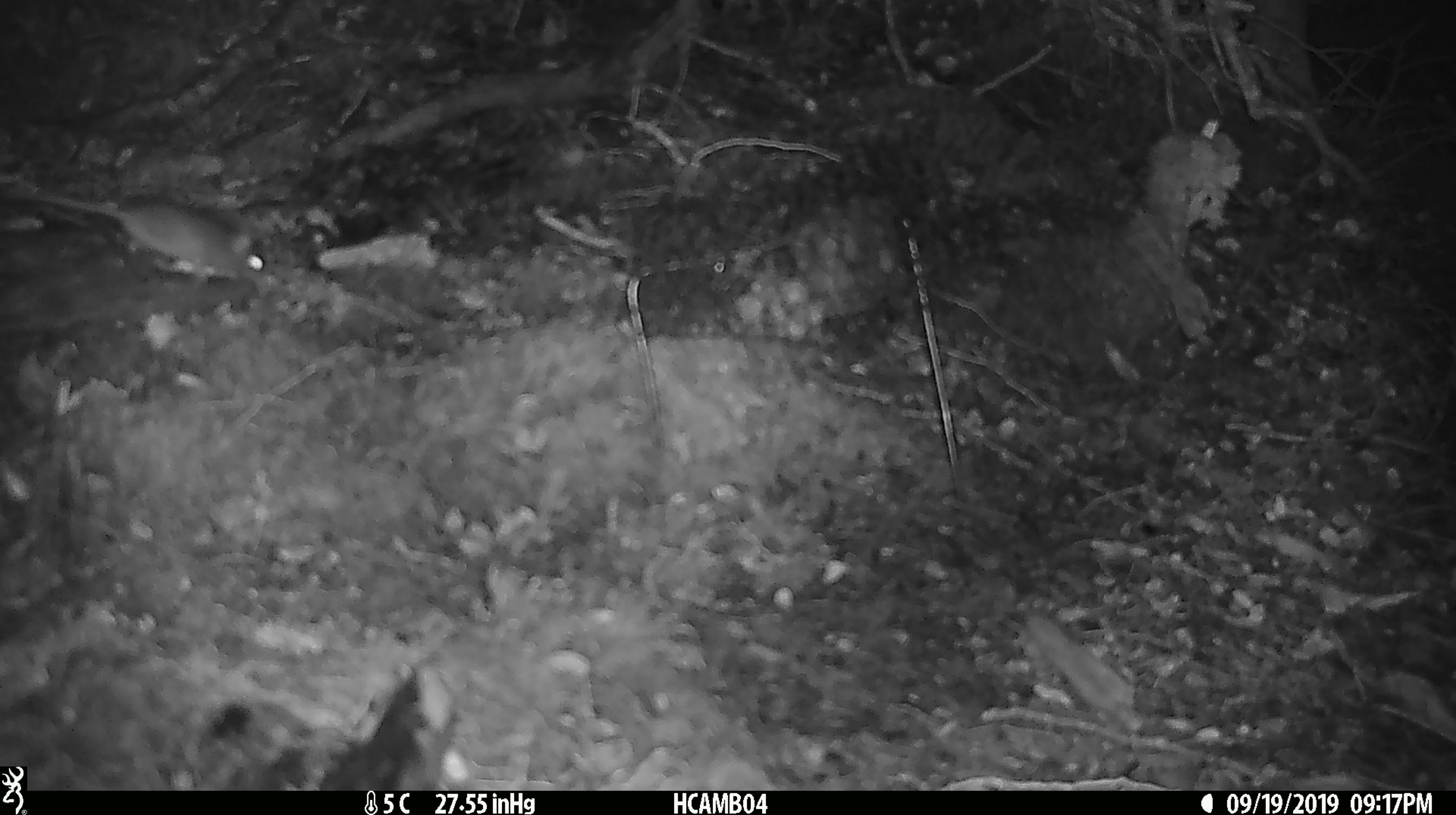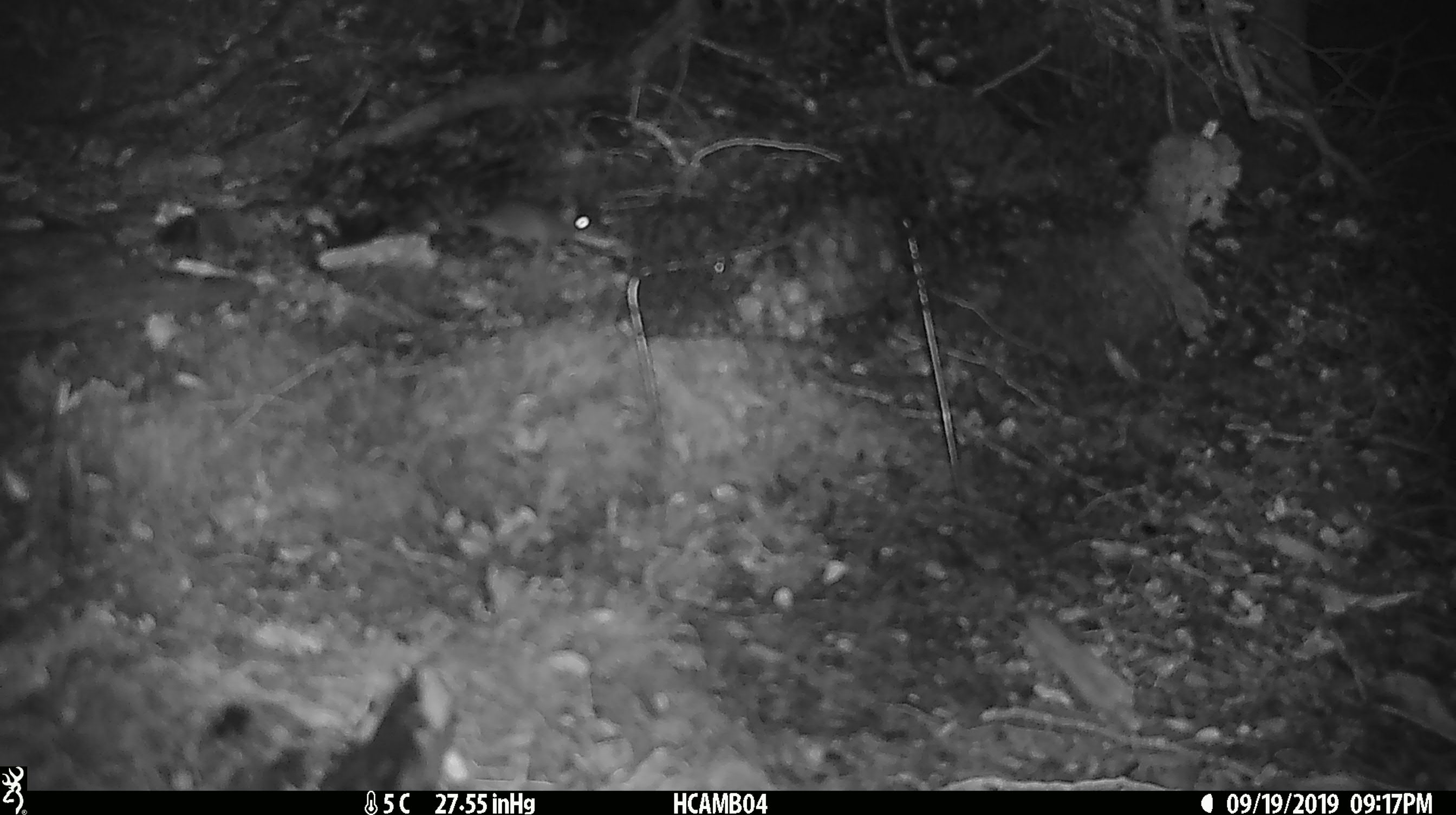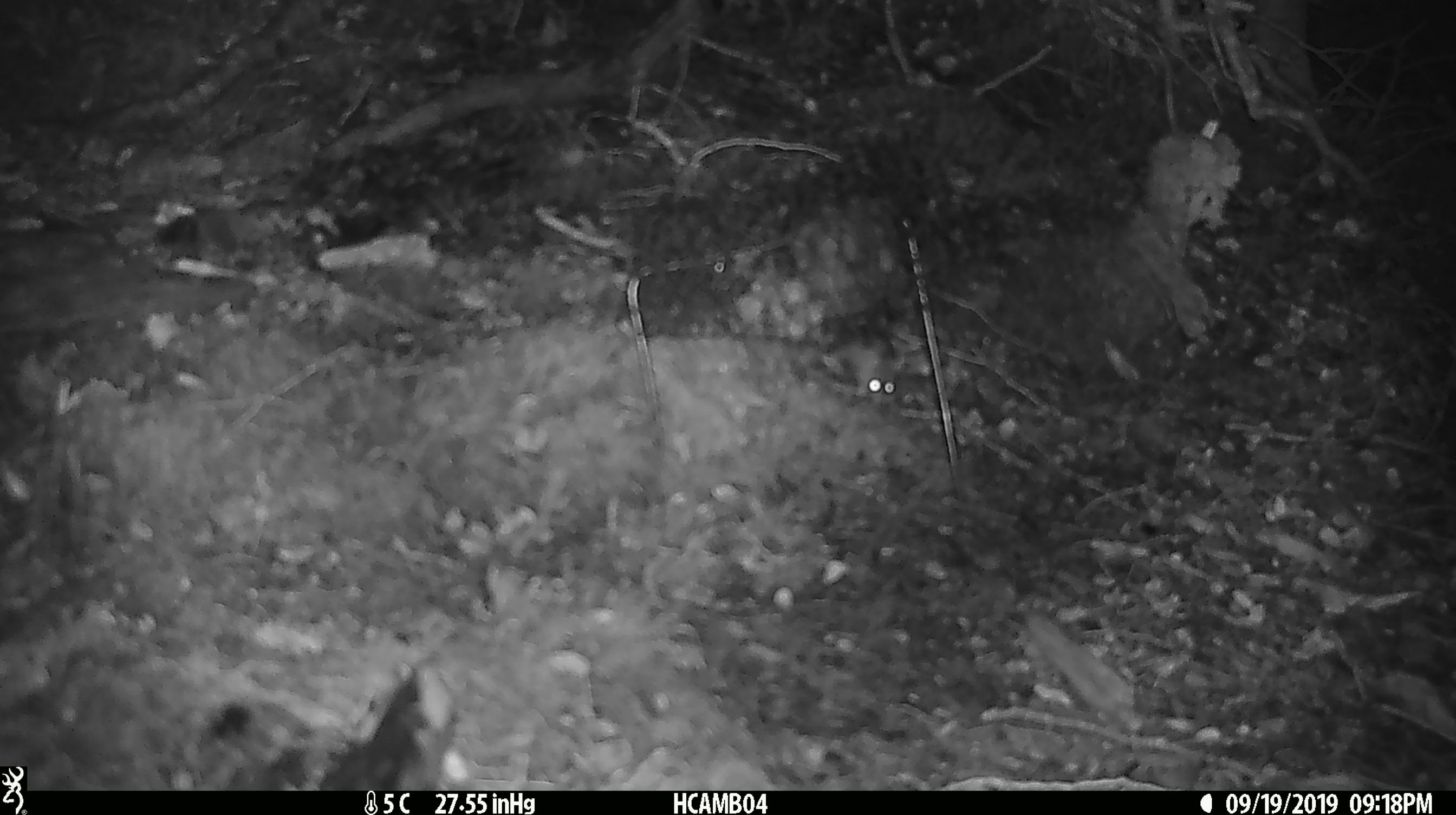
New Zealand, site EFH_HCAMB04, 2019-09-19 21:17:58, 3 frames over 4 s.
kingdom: Animalia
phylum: Chordata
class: Mammalia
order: Rodentia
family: Muridae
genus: Mus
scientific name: Mus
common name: mouse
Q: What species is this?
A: Mouse (Mus).